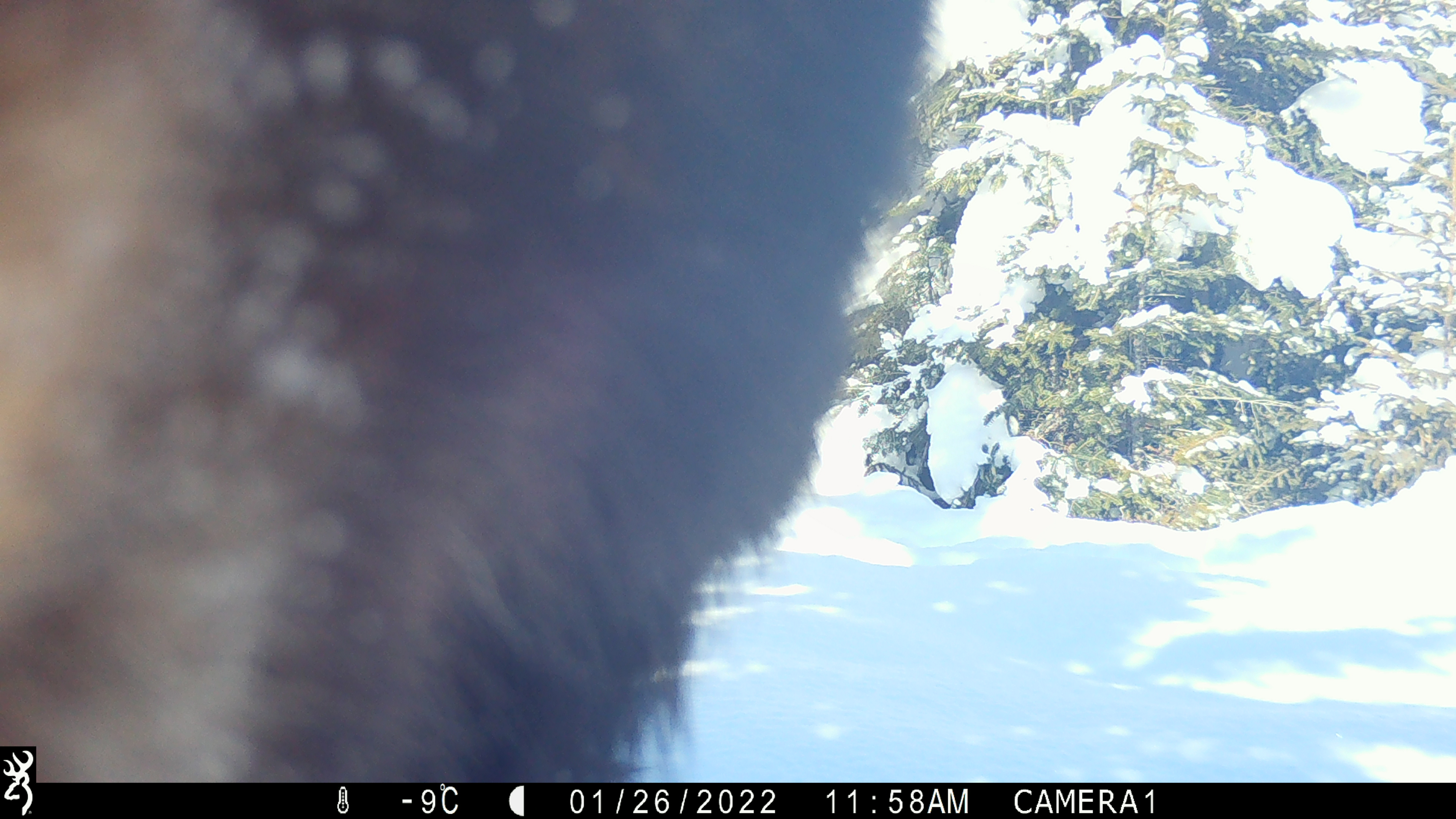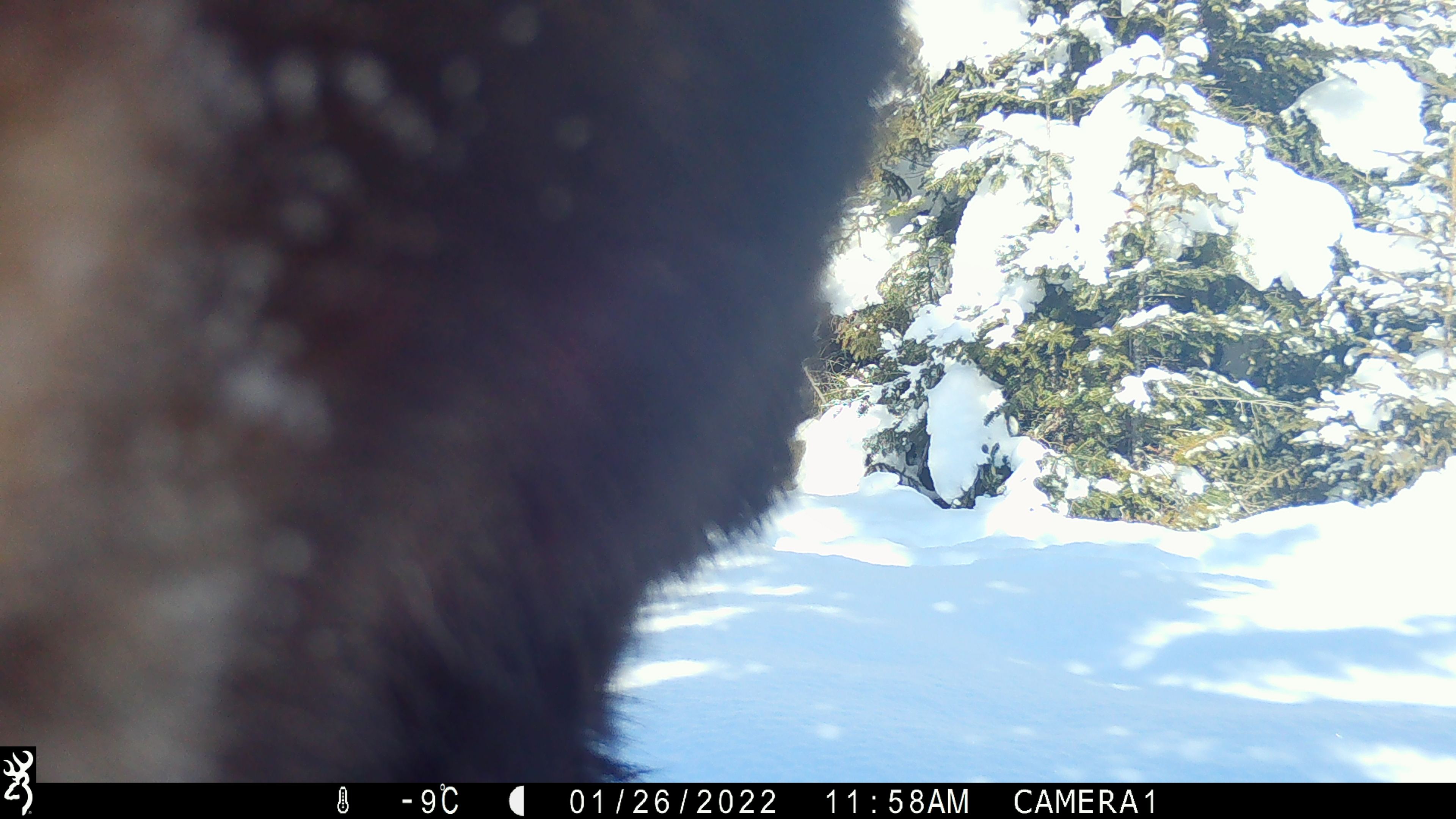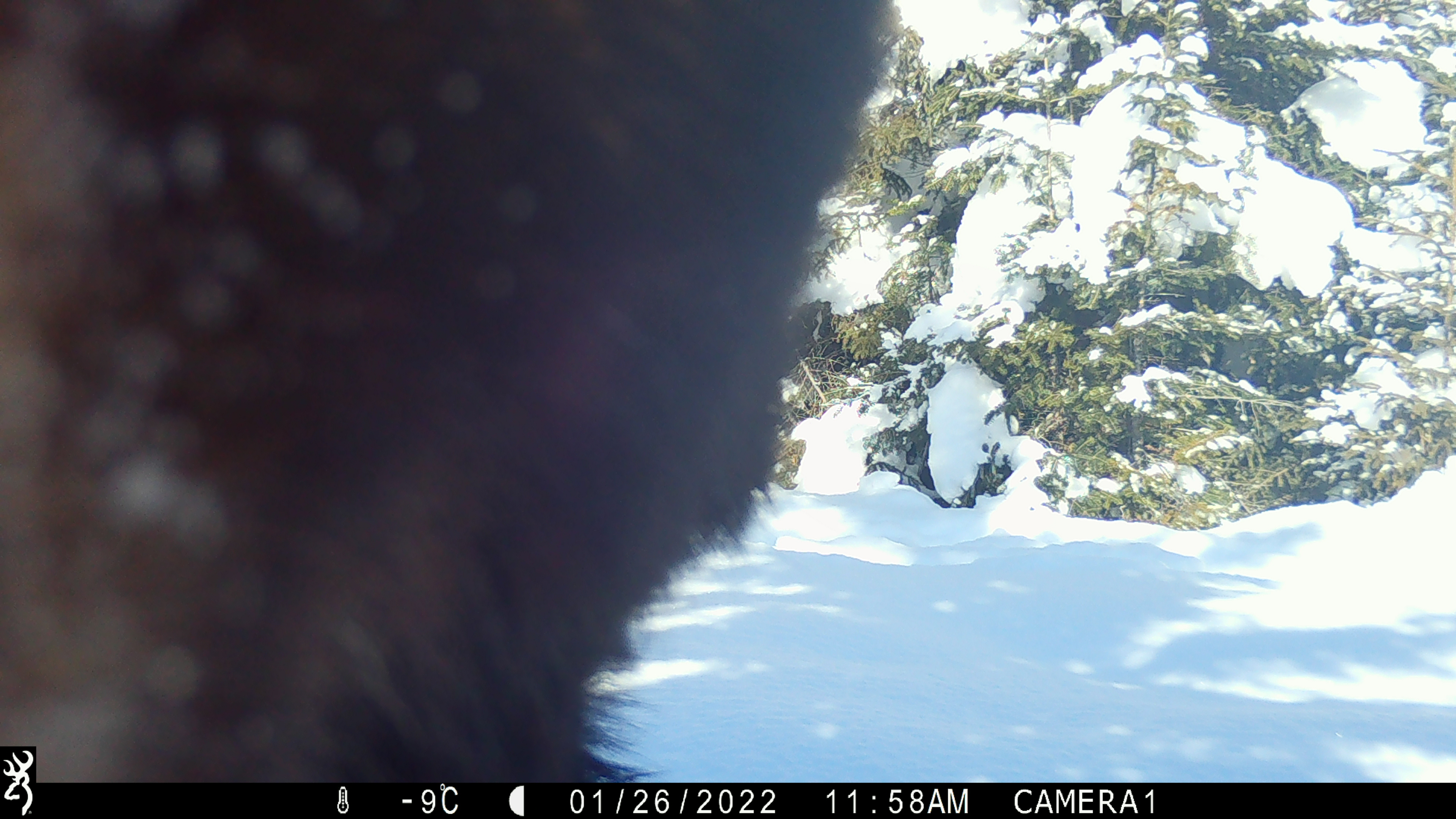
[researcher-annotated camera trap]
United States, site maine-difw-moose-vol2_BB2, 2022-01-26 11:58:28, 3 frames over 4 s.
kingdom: Animalia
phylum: Chordata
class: Mammalia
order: Artiodactyla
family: Cervidae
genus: Alces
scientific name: Alces alces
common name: moose